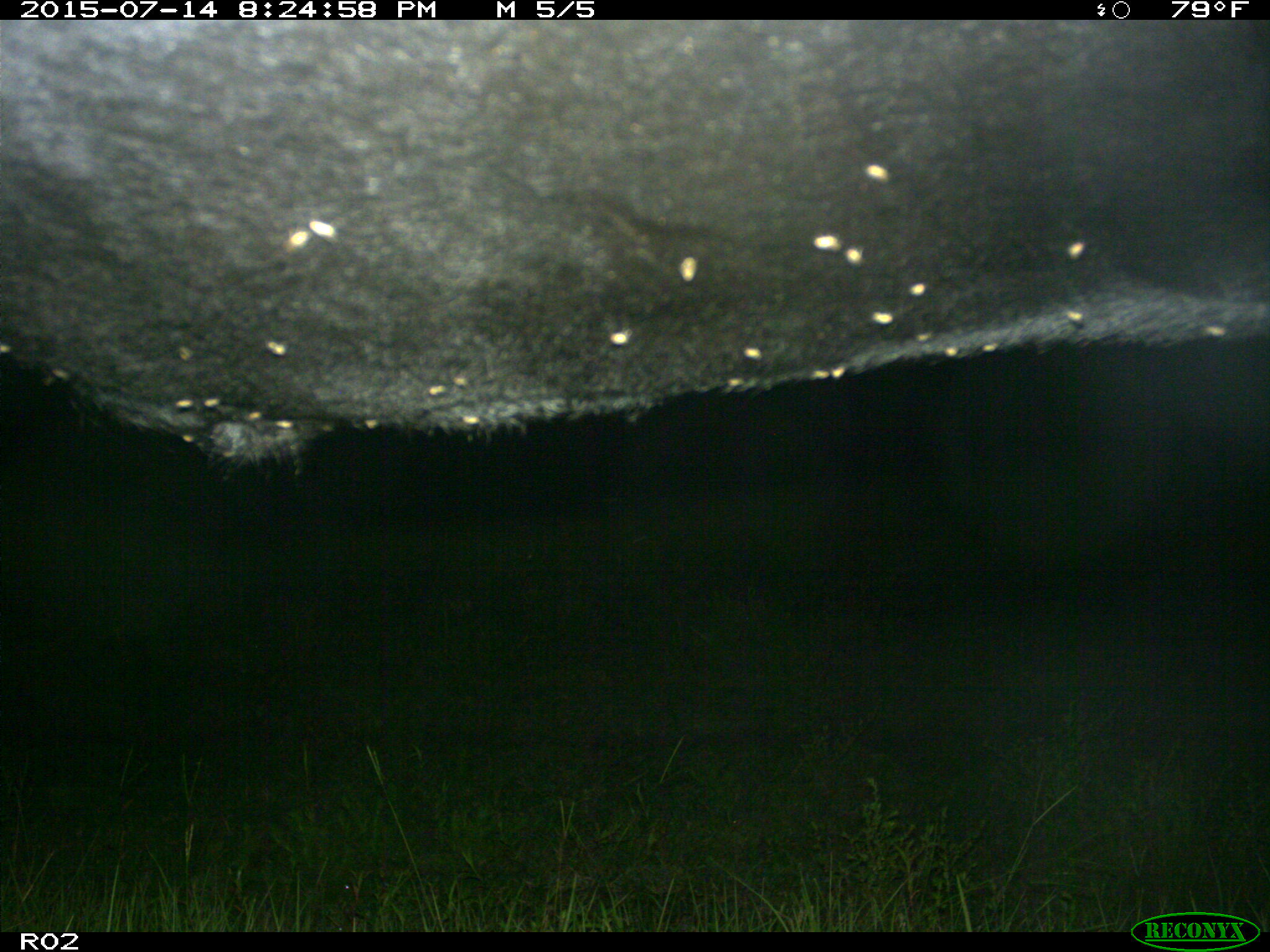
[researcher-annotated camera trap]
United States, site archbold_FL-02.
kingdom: Animalia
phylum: Chordata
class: Mammalia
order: Artiodactyla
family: Bovidae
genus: Bos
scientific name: Bos taurus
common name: domestic cow